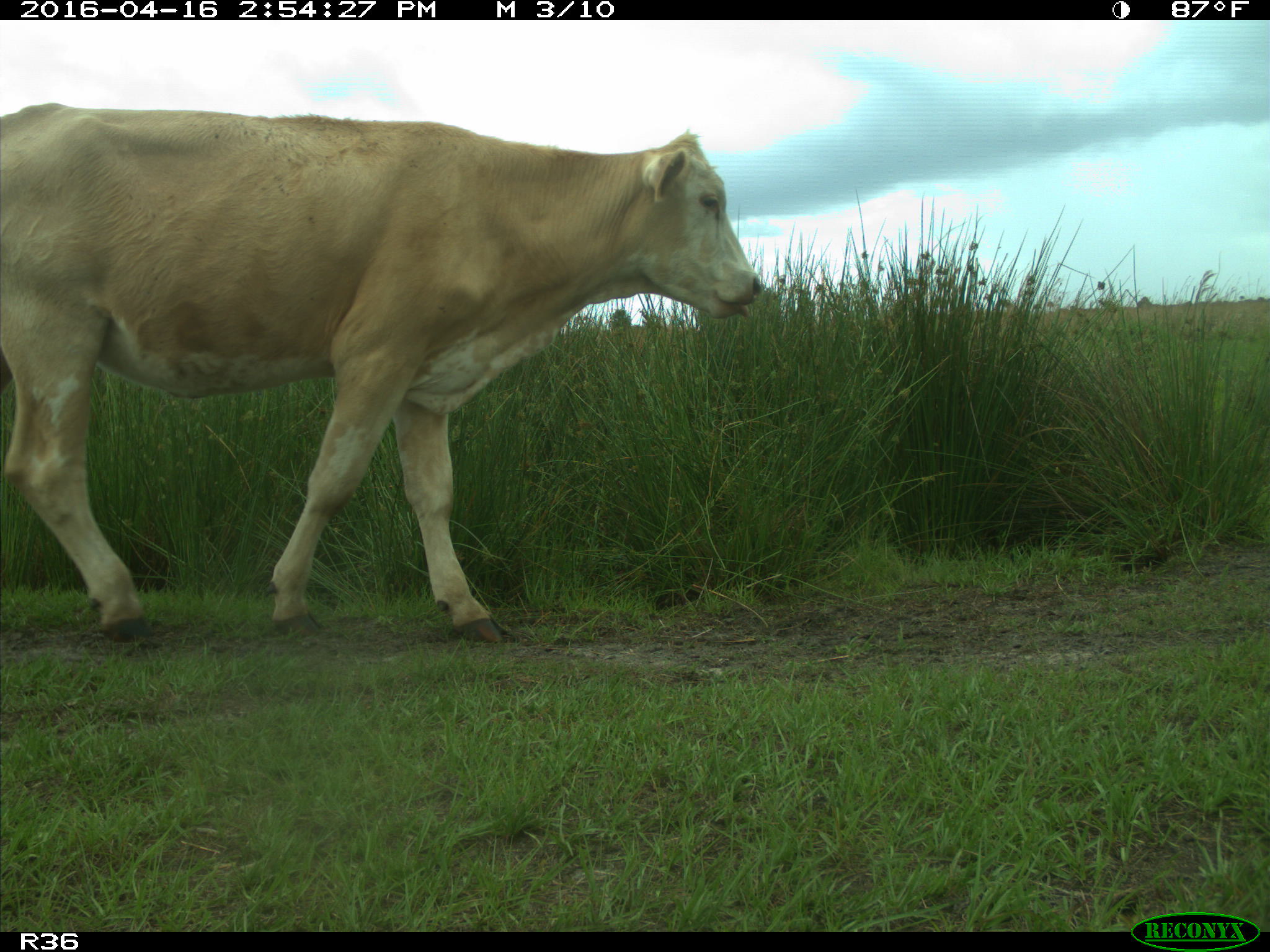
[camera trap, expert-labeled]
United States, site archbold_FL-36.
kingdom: Animalia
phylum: Chordata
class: Mammalia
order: Artiodactyla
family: Bovidae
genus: Bos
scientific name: Bos taurus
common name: domestic cow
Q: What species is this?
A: Bos taurus (domestic cow).